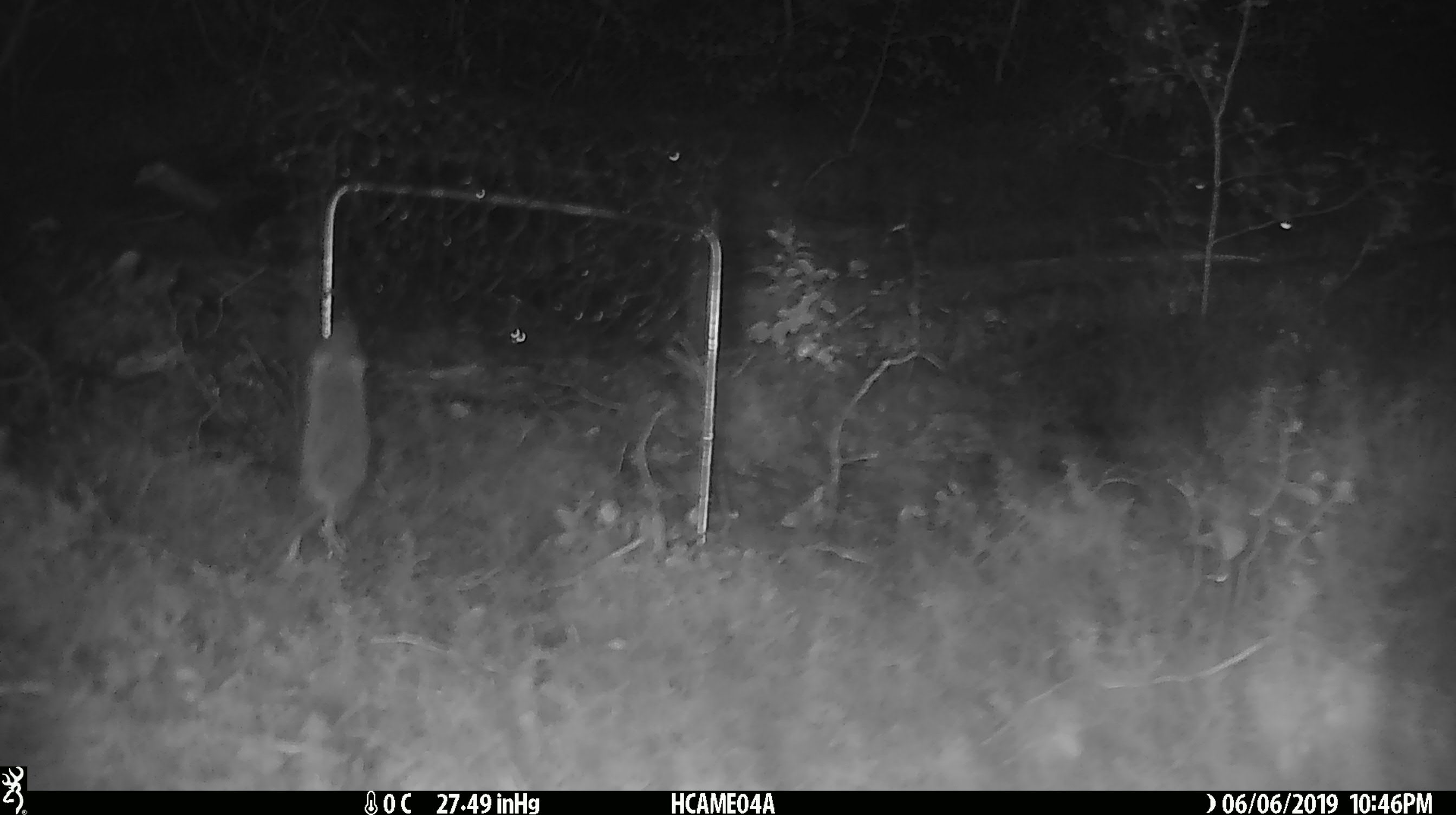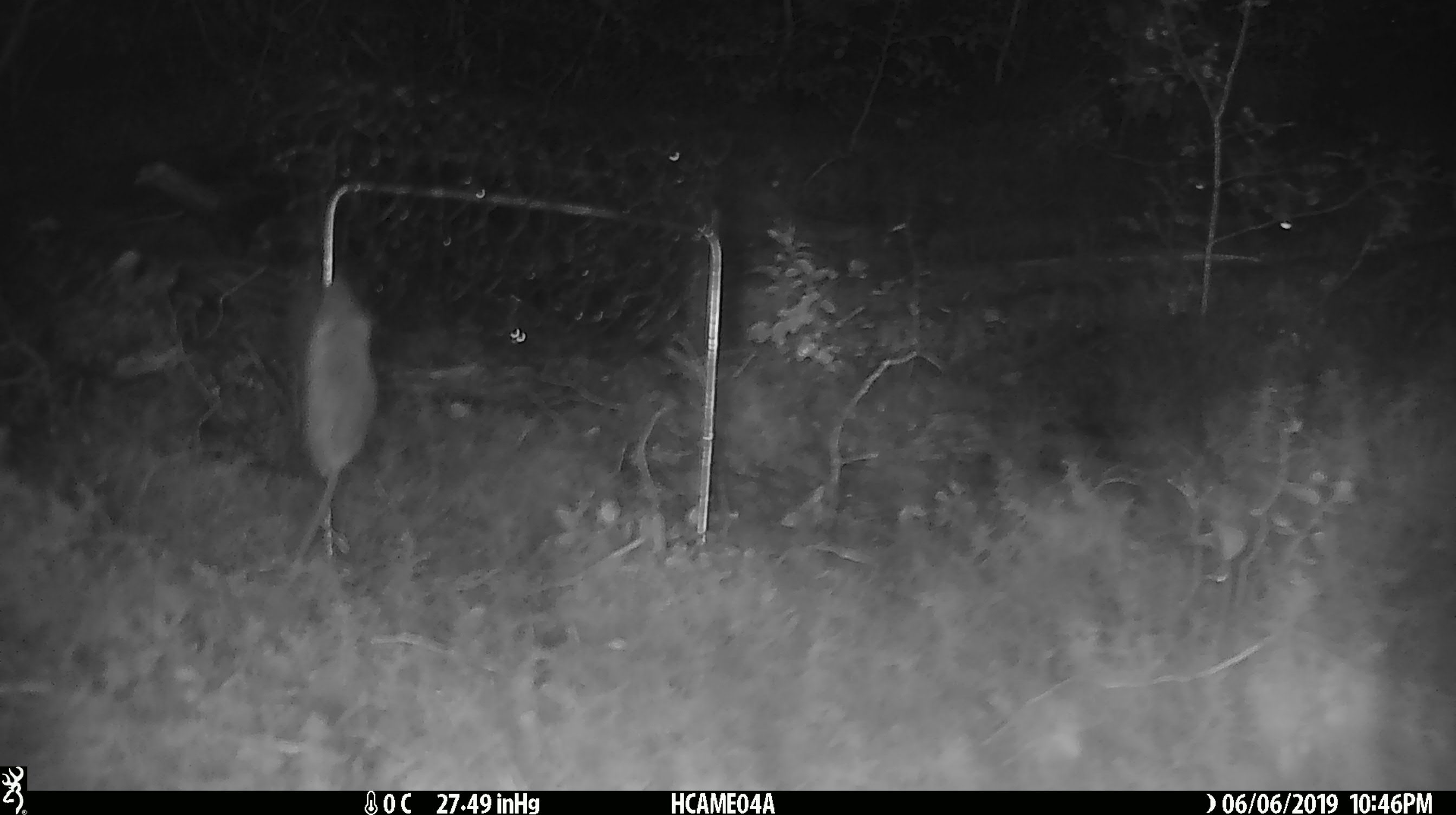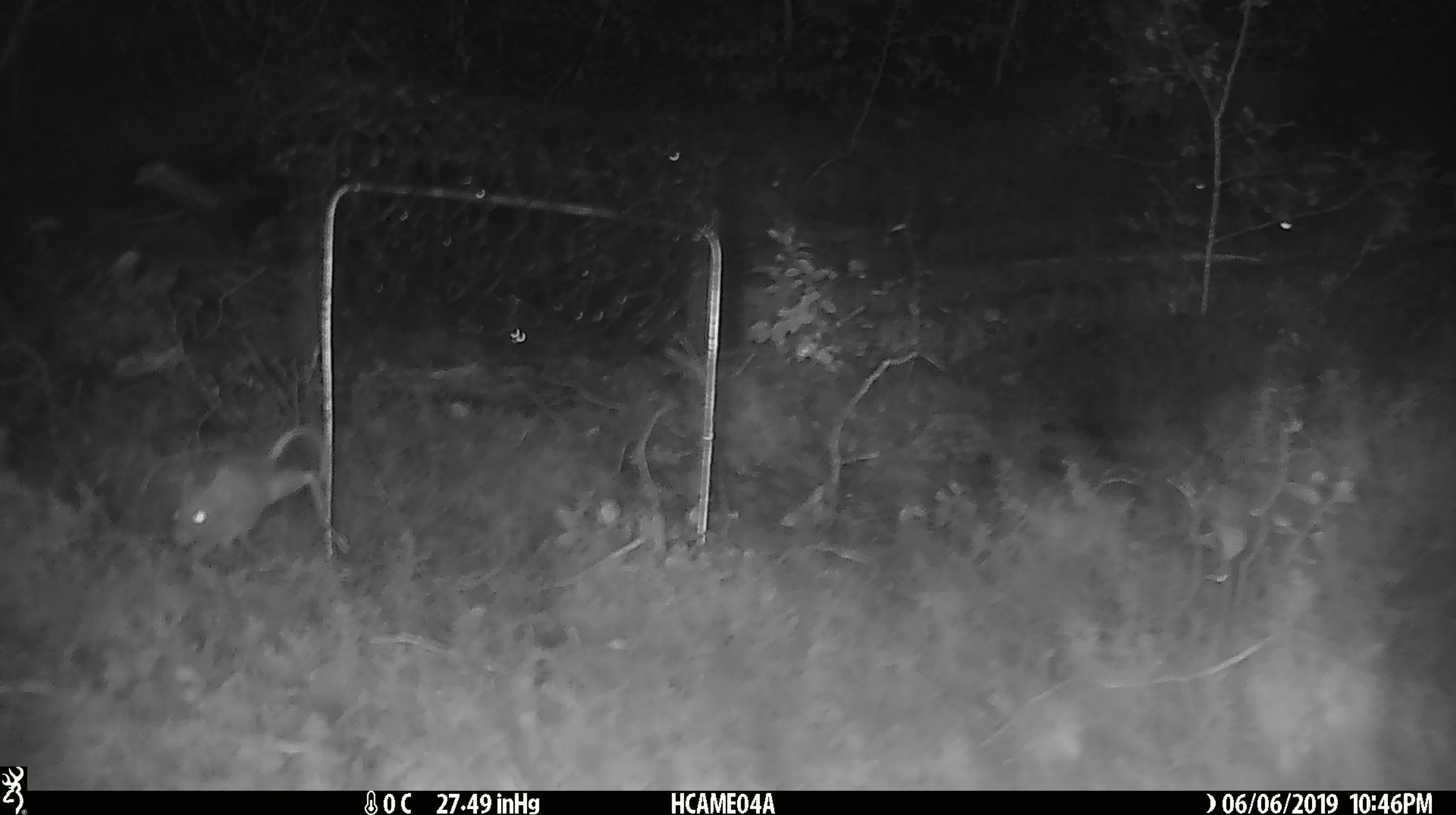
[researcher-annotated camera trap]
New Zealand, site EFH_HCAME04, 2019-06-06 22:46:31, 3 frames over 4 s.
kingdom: Animalia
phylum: Chordata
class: Mammalia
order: Rodentia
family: Muridae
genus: Mus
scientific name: Mus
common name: mouse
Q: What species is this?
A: Mouse (Mus).